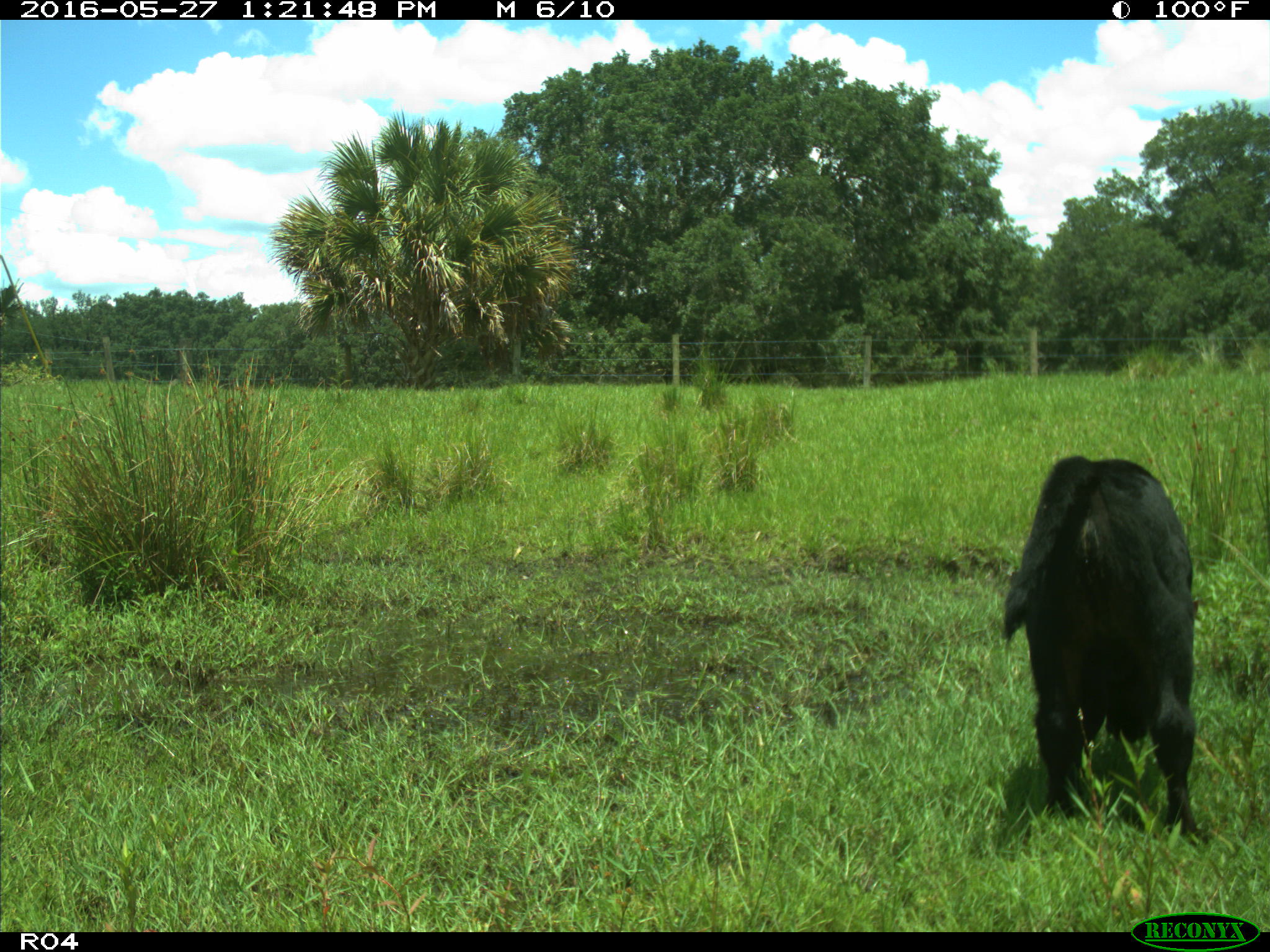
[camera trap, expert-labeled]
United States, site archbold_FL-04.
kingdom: Animalia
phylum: Chordata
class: Mammalia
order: Artiodactyla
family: Bovidae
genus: Bos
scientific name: Bos taurus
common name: domestic cow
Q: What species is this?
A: Bos taurus (domestic cow).